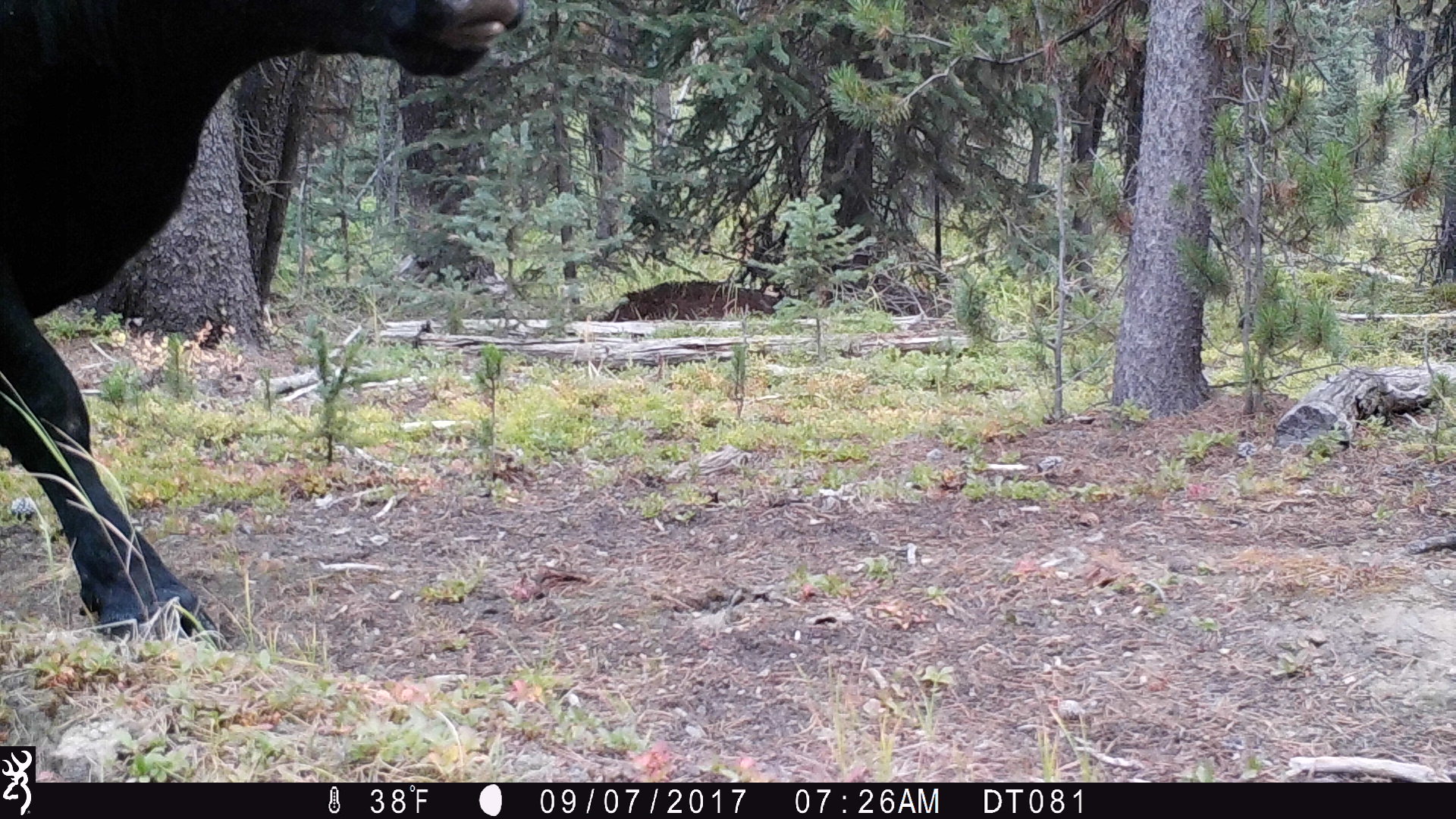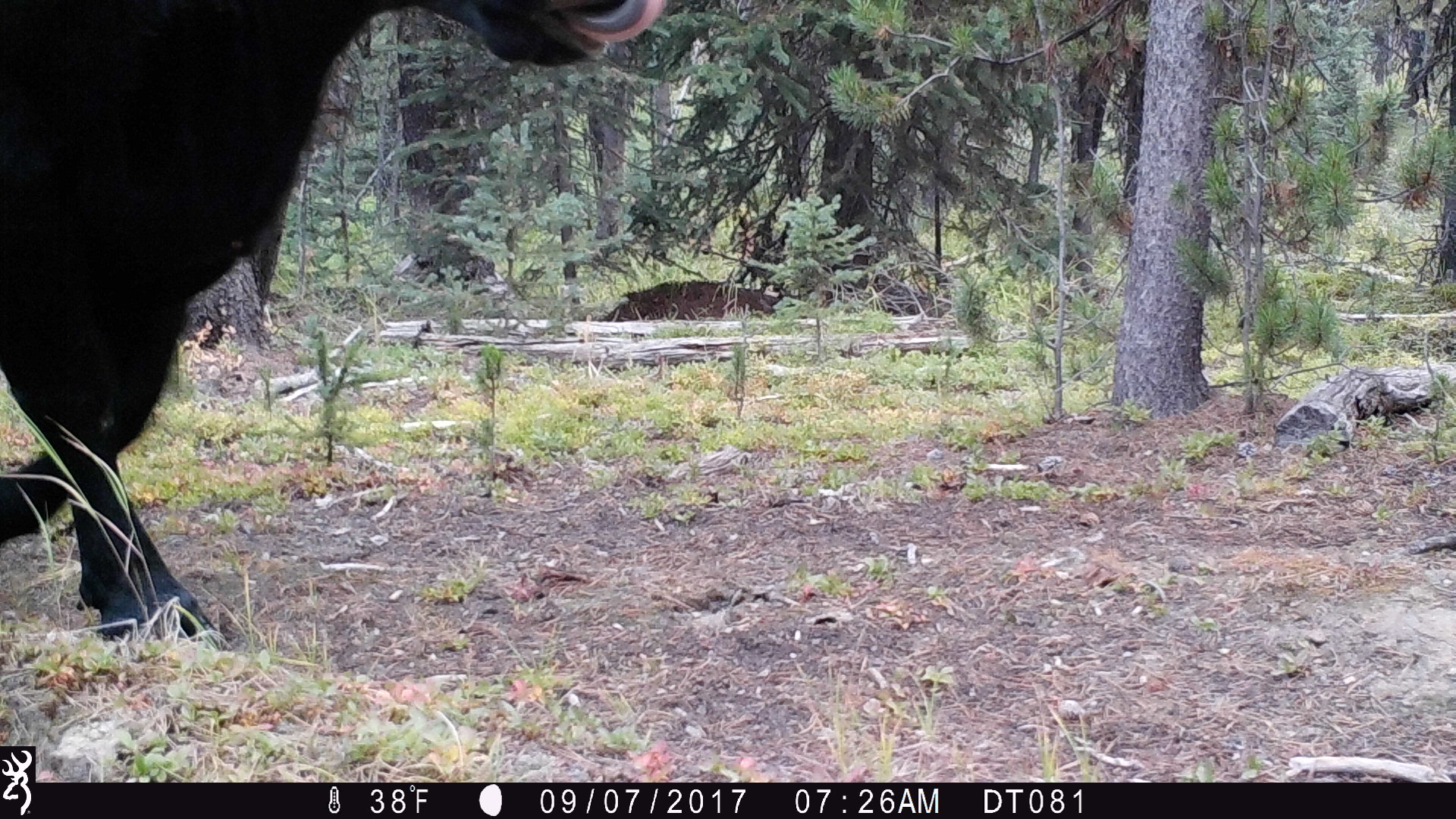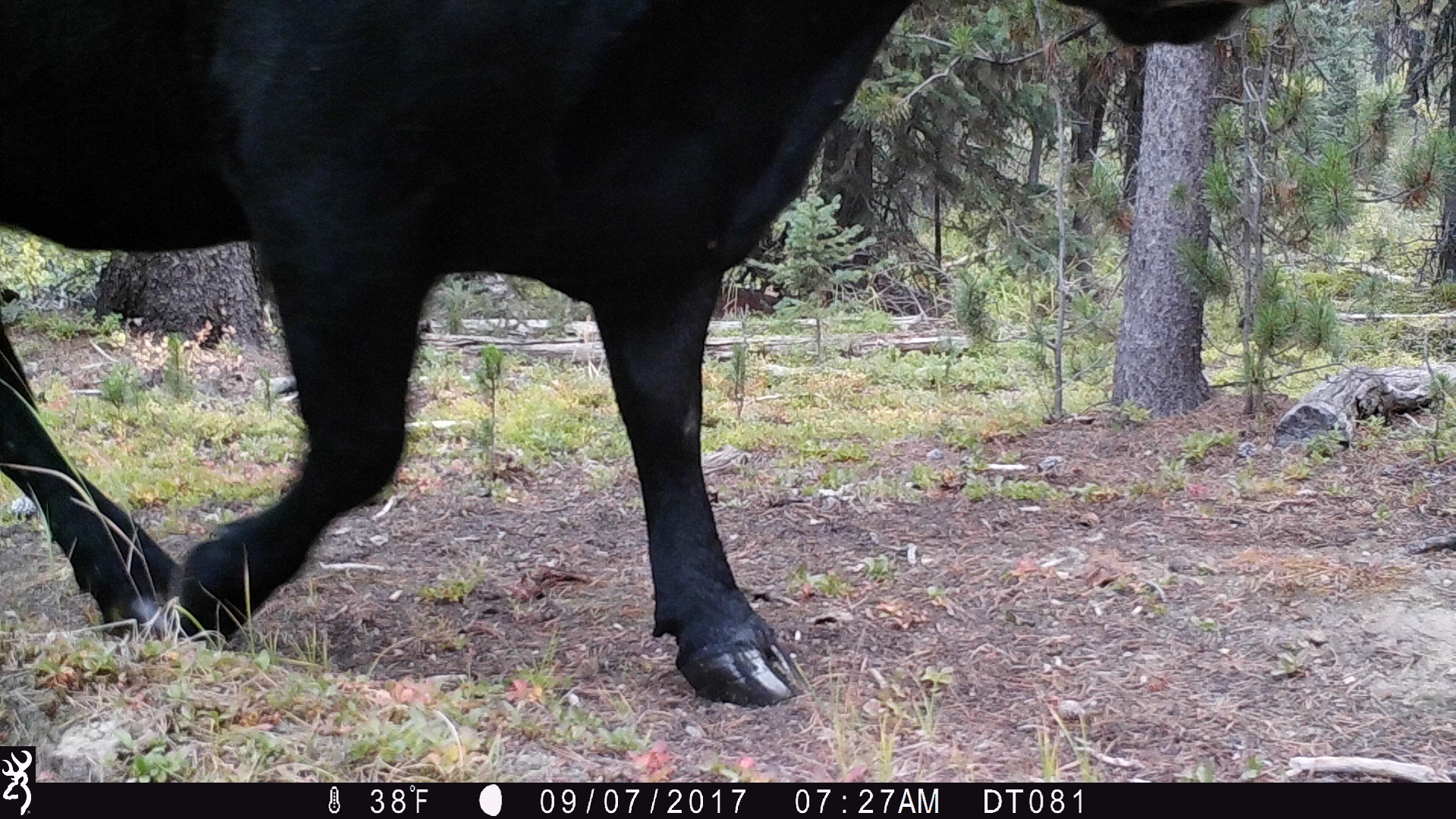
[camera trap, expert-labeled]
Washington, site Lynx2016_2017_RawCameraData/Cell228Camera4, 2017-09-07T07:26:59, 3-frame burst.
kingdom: Animalia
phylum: Chordata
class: Mammalia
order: Artiodactyla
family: Bovidae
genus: Bos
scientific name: Bos taurus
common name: domestic cattle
Domestic cattle (Bos taurus). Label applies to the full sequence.